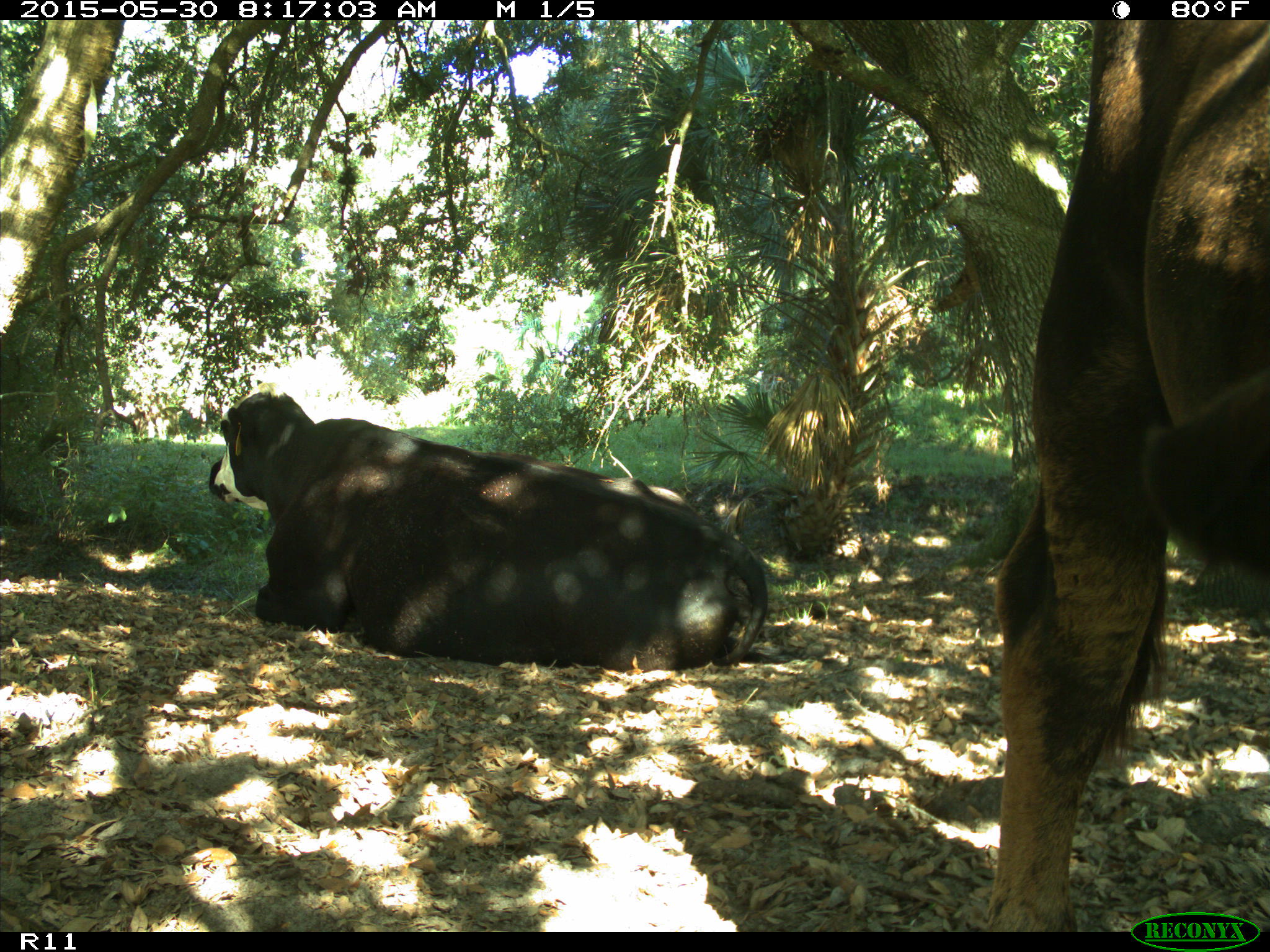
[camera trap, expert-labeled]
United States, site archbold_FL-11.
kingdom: Animalia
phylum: Chordata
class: Mammalia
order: Artiodactyla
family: Bovidae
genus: Bos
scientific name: Bos taurus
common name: domestic cow